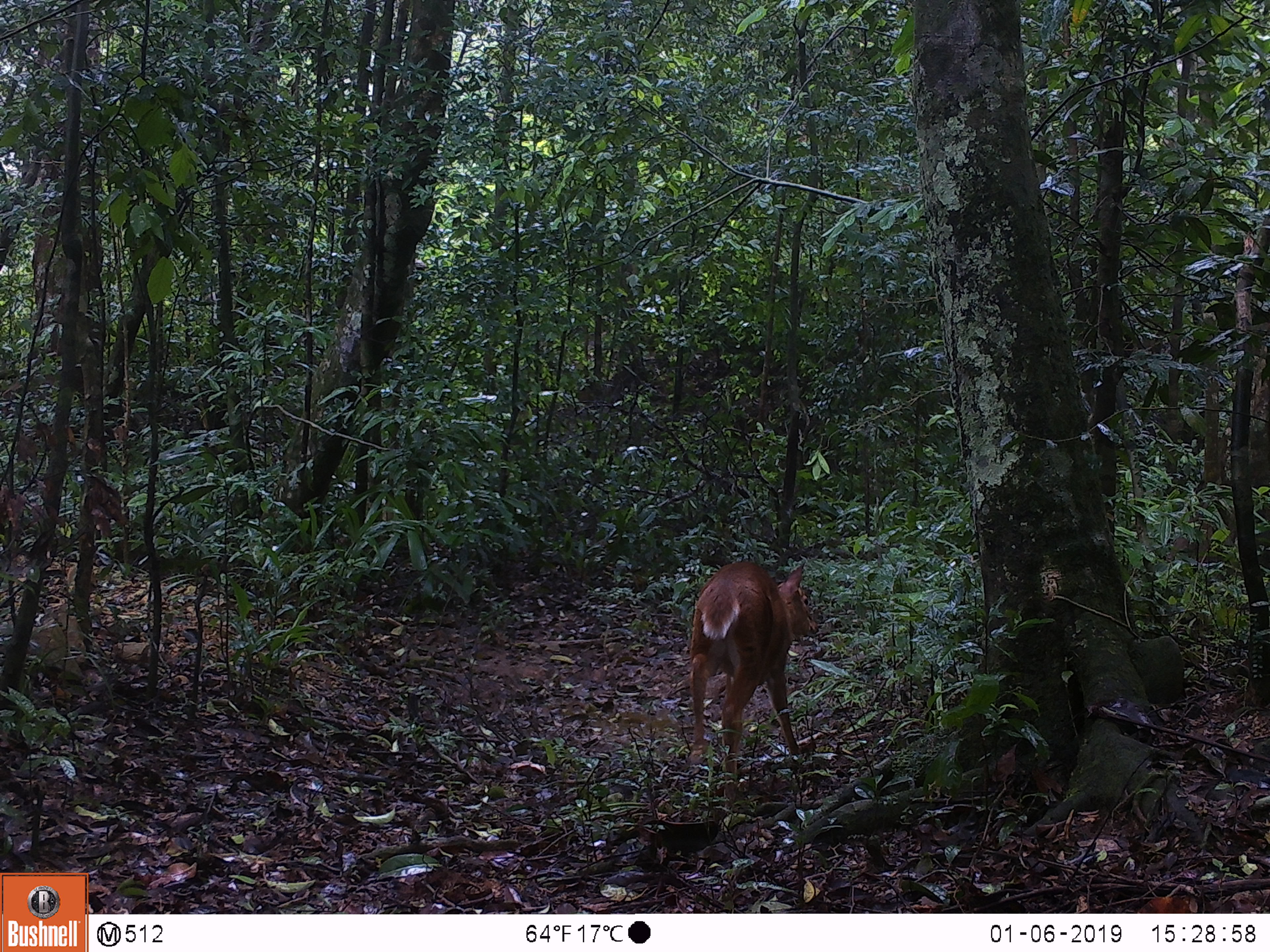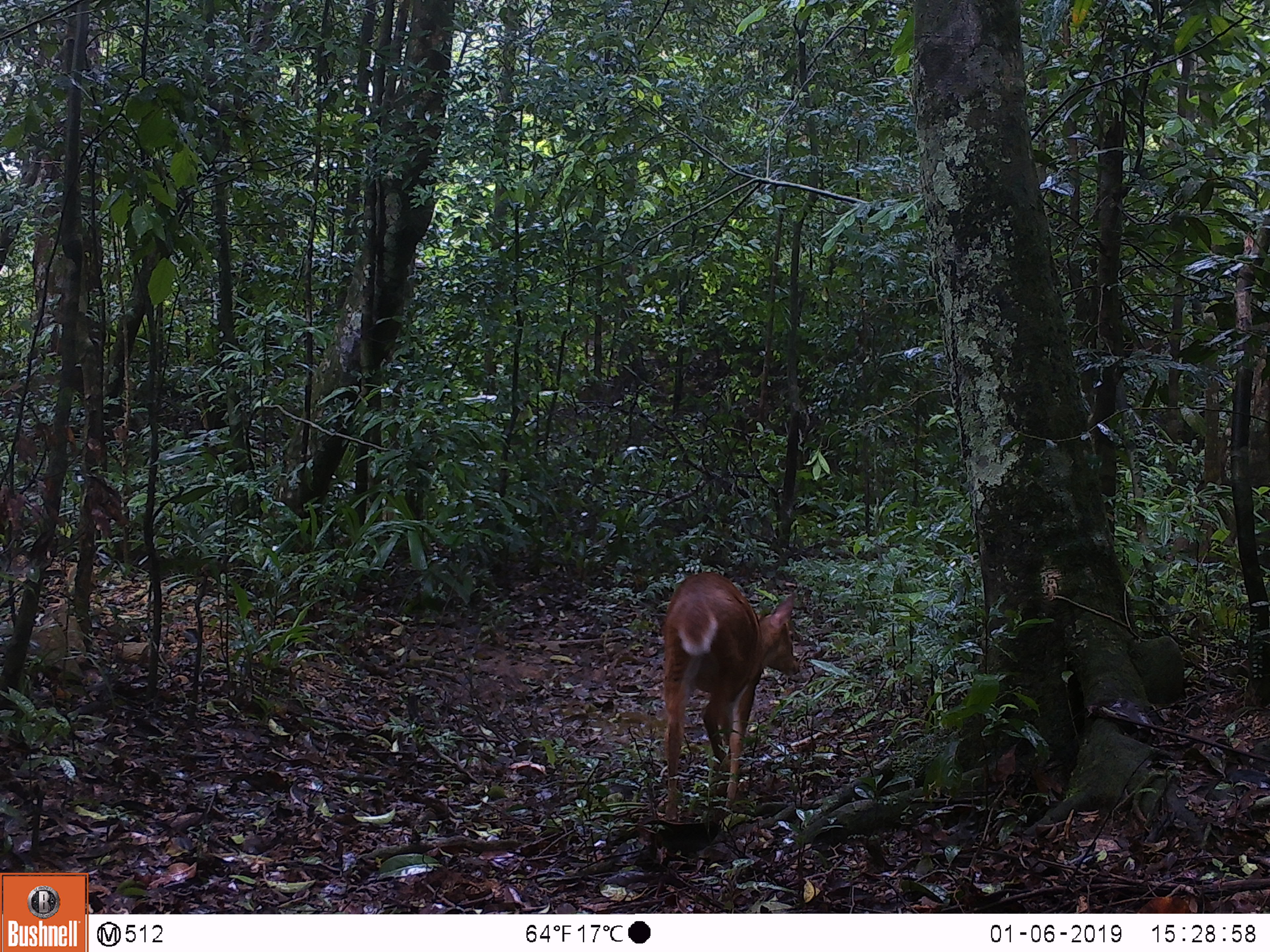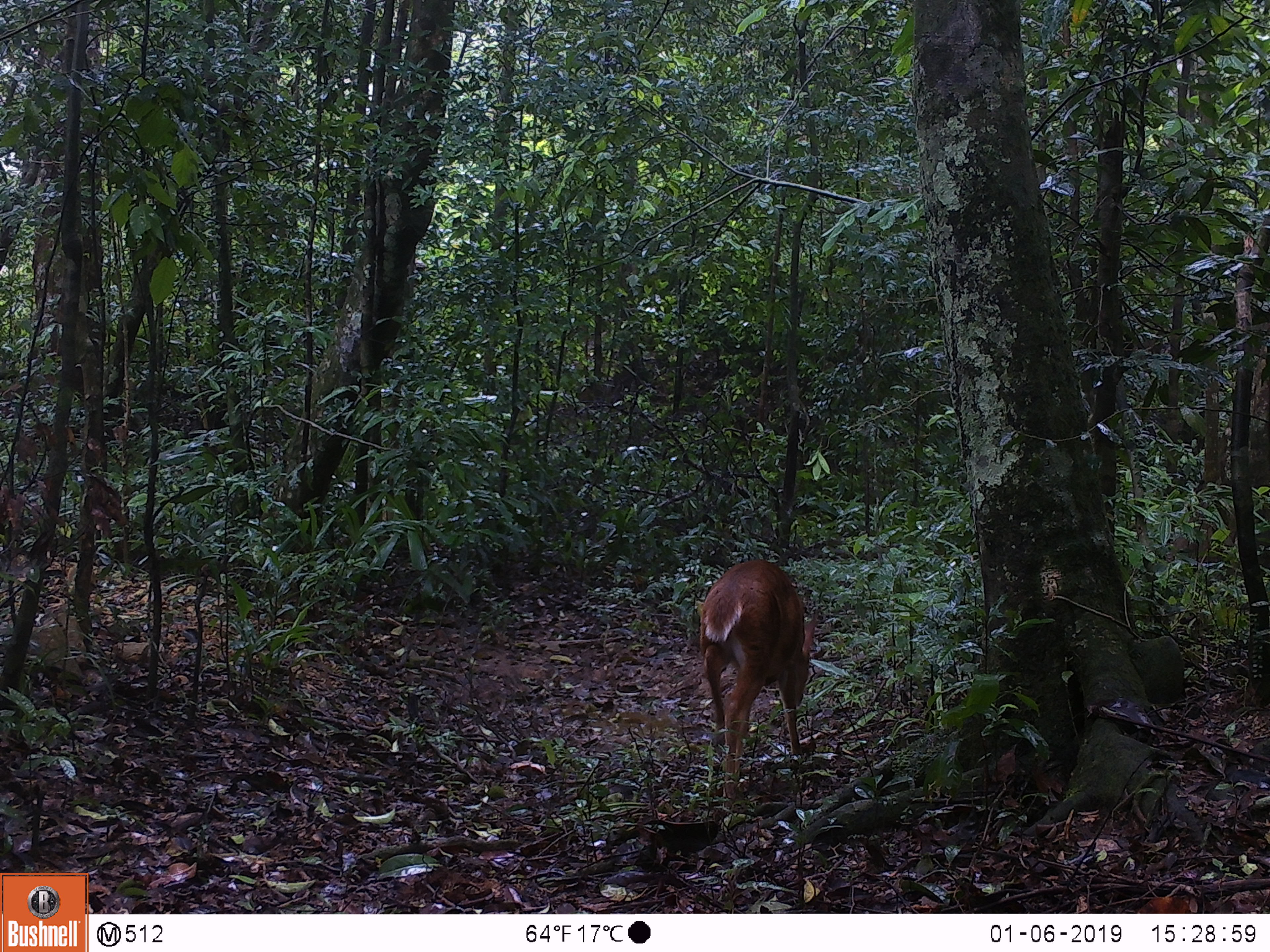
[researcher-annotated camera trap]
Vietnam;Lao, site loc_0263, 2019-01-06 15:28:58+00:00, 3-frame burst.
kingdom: Animalia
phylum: Chordata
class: Mammalia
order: Artiodactyla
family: Cervidae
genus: Muntiacus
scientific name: Muntiacus vuquangensis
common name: large-antlered muntjac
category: large antlered muntjac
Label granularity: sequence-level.